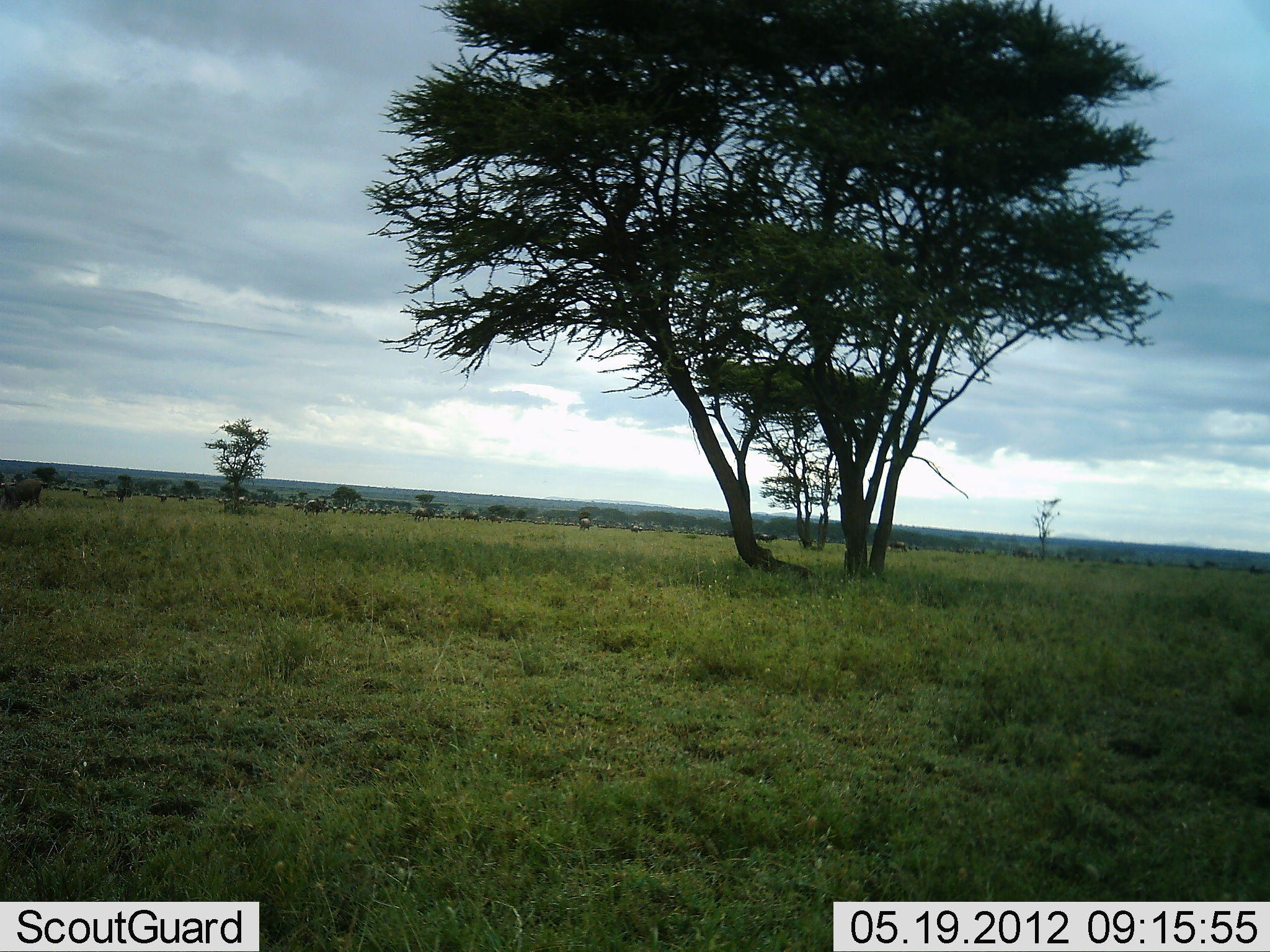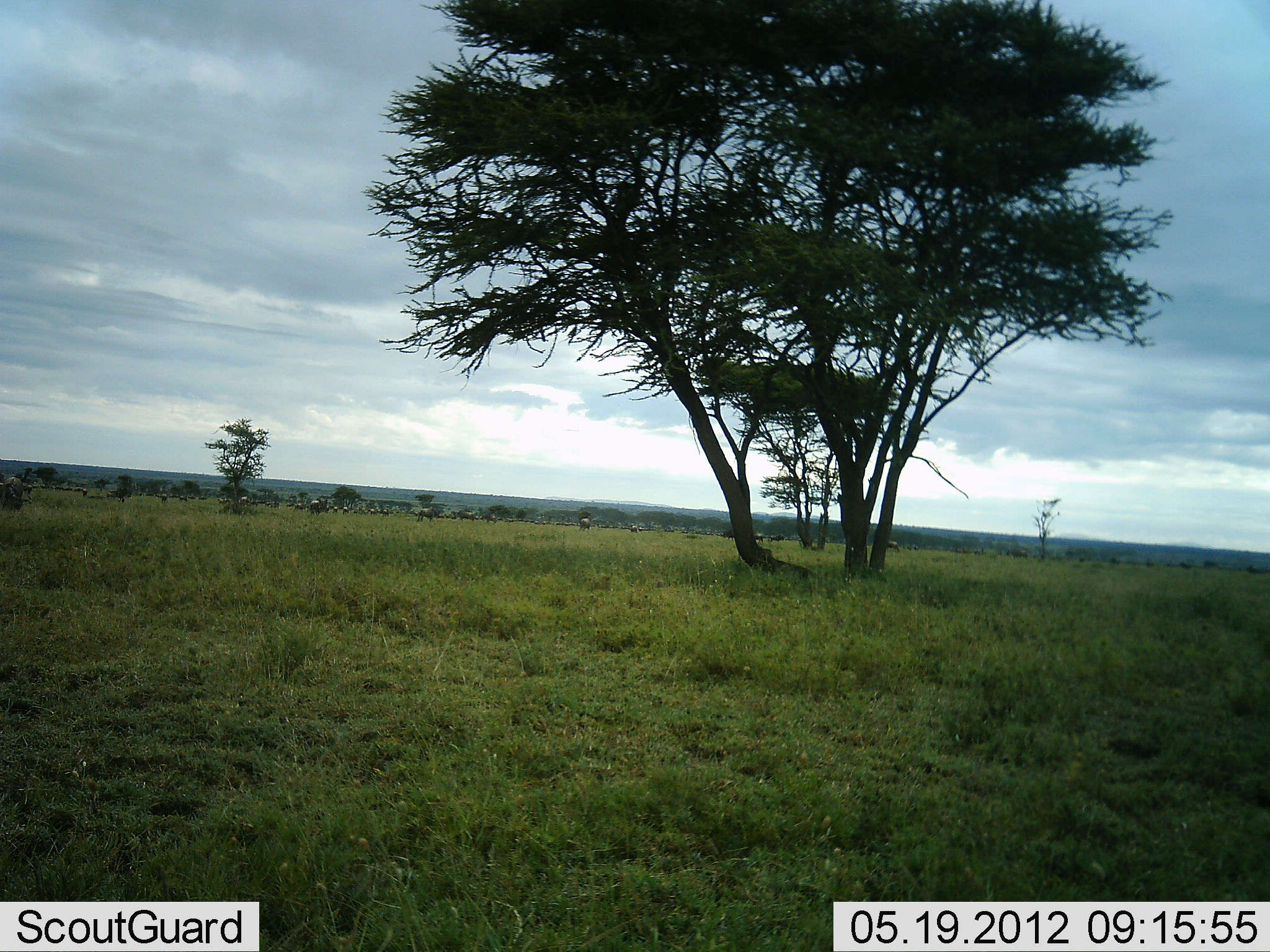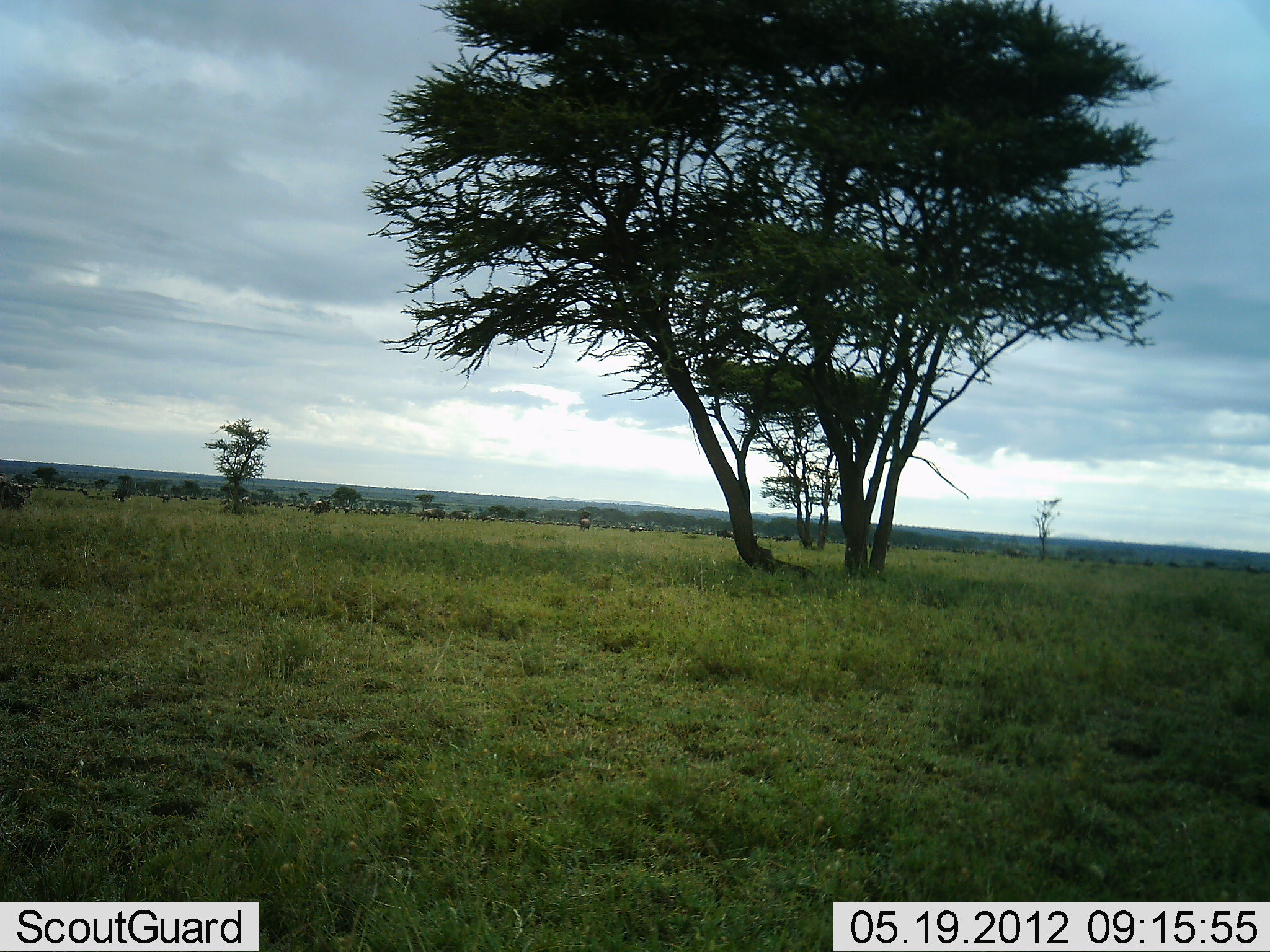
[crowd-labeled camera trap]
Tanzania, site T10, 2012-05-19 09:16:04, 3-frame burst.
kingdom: Animalia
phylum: Chordata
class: Mammalia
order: Artiodactyla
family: Bovidae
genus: Connochaetes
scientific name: Connochaetes taurinus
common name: blue wildebeest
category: wildebeest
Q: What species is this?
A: Wildebeest (blue wildebeest) (Connochaetes taurinus).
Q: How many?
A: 11-50.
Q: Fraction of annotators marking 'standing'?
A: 40%.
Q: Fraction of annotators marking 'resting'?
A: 0%.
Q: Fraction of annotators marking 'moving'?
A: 80%.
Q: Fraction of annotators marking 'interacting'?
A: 0%.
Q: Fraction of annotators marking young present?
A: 0%.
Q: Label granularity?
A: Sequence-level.